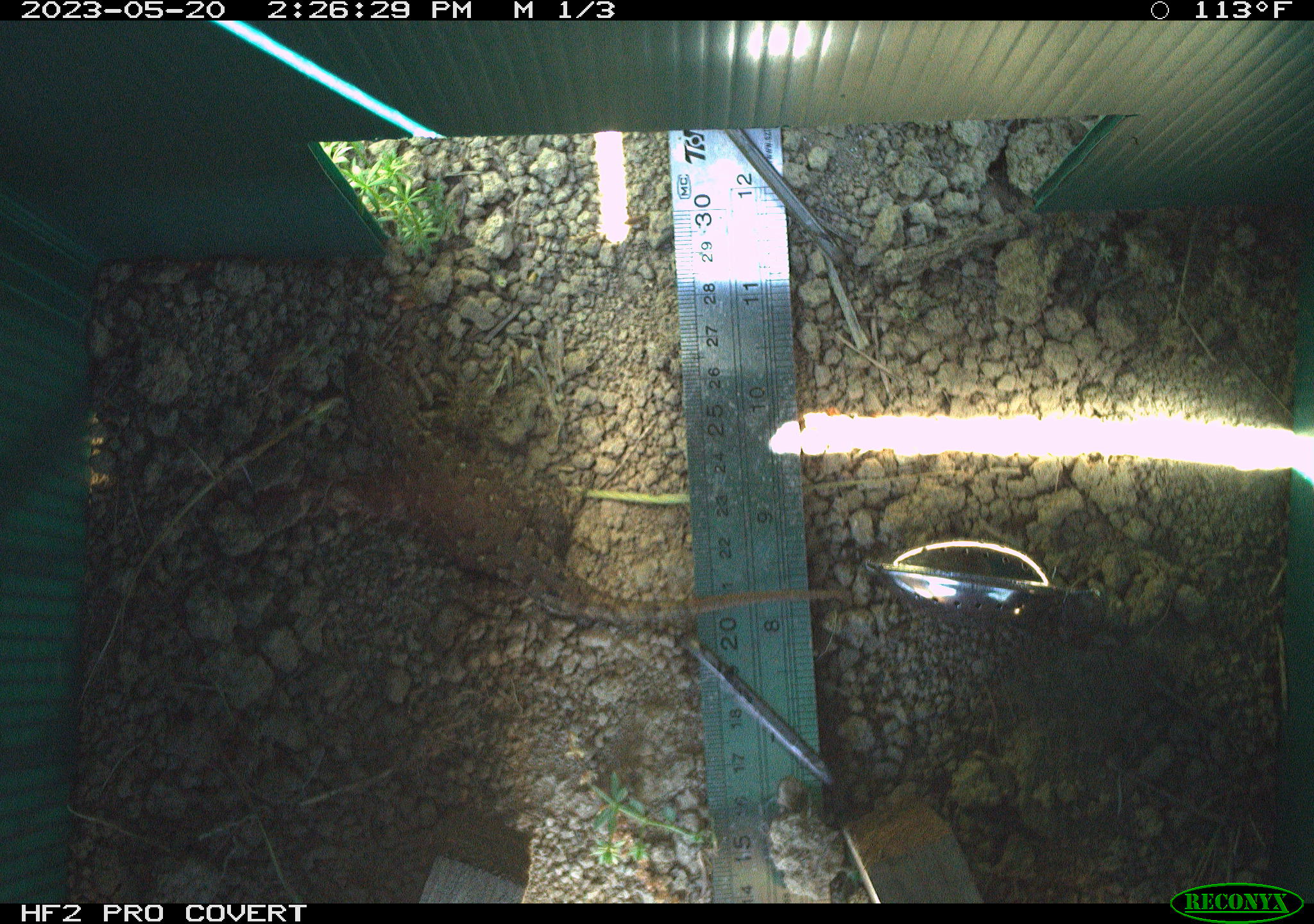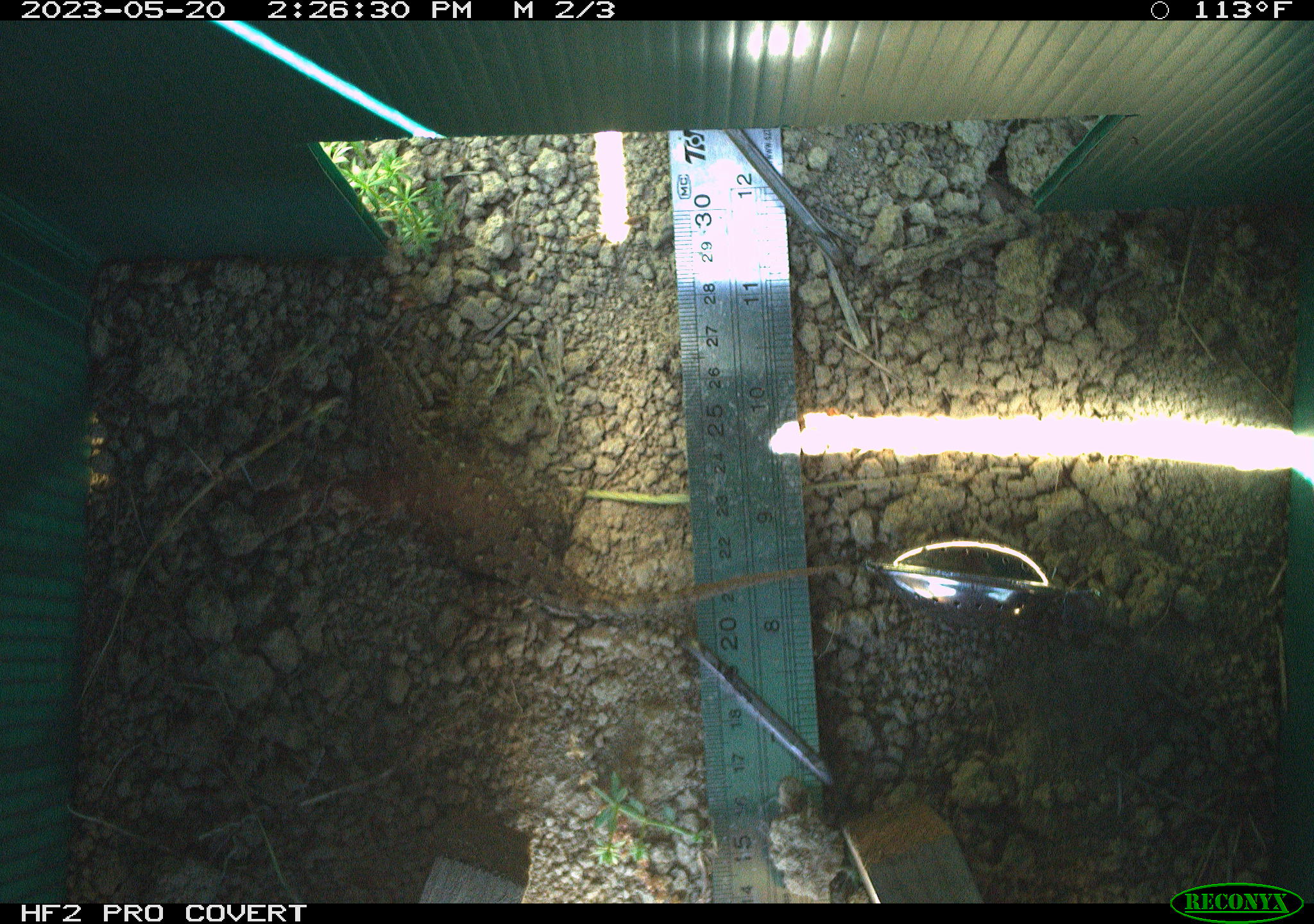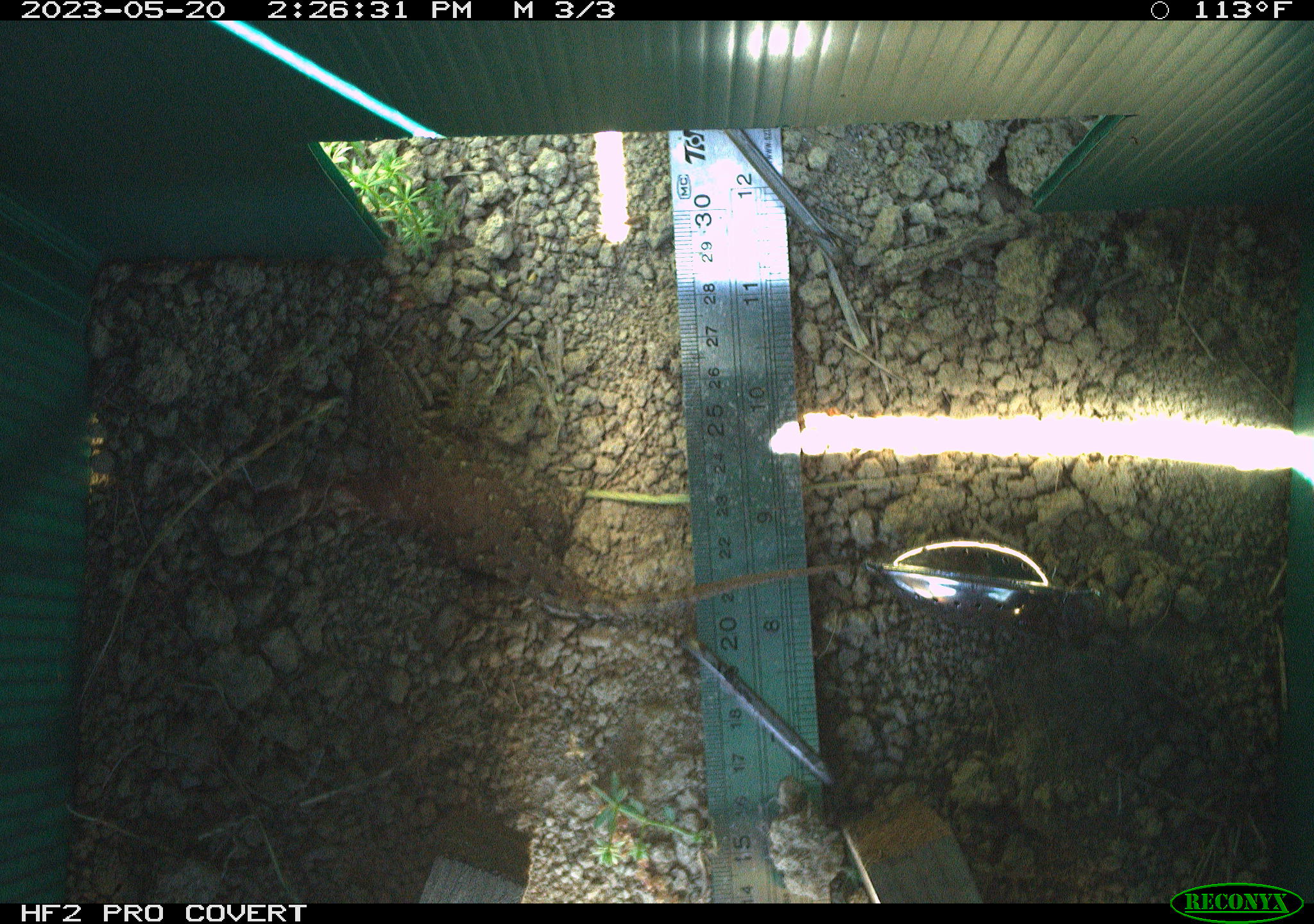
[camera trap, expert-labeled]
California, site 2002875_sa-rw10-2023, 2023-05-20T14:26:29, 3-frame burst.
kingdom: Animalia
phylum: Chordata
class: Reptilia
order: Squamata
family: Phrynosomatidae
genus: Sceloporus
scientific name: Sceloporus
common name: spiny lizards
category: sceloporus species